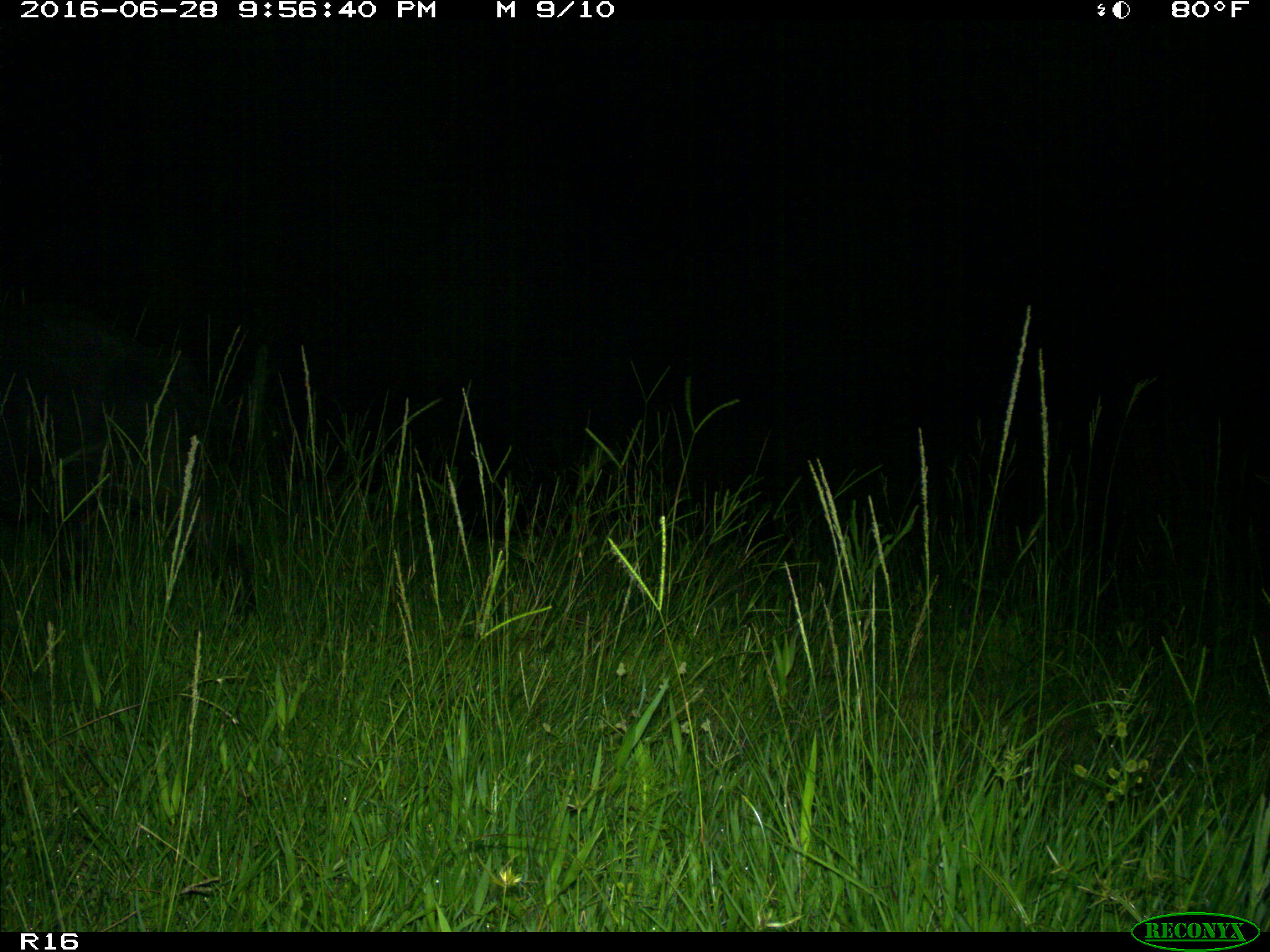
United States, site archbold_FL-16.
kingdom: Animalia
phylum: Chordata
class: Mammalia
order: Artiodactyla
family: Suidae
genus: Sus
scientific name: Sus scrofa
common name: wild boar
Sus scrofa (wild boar).